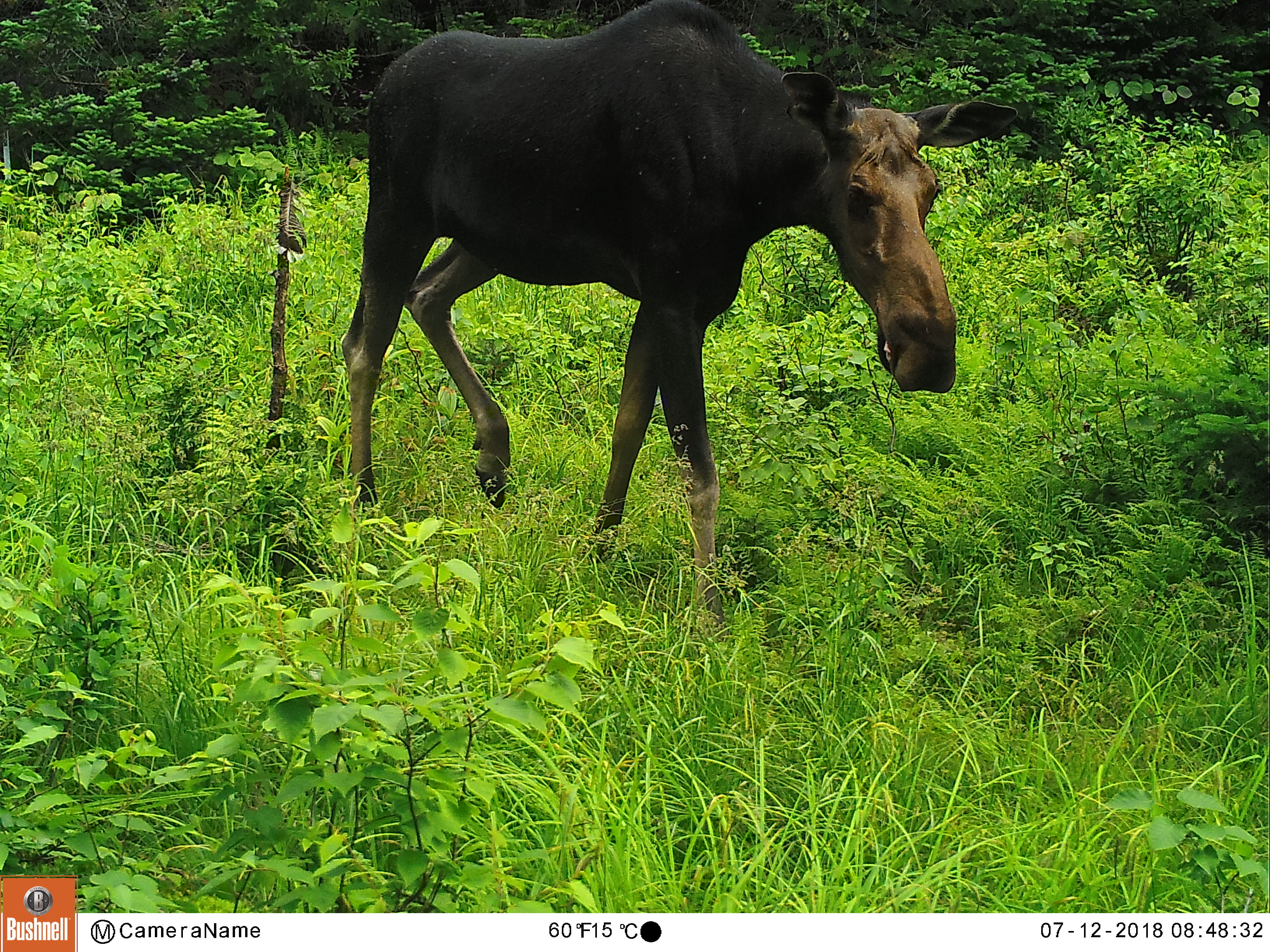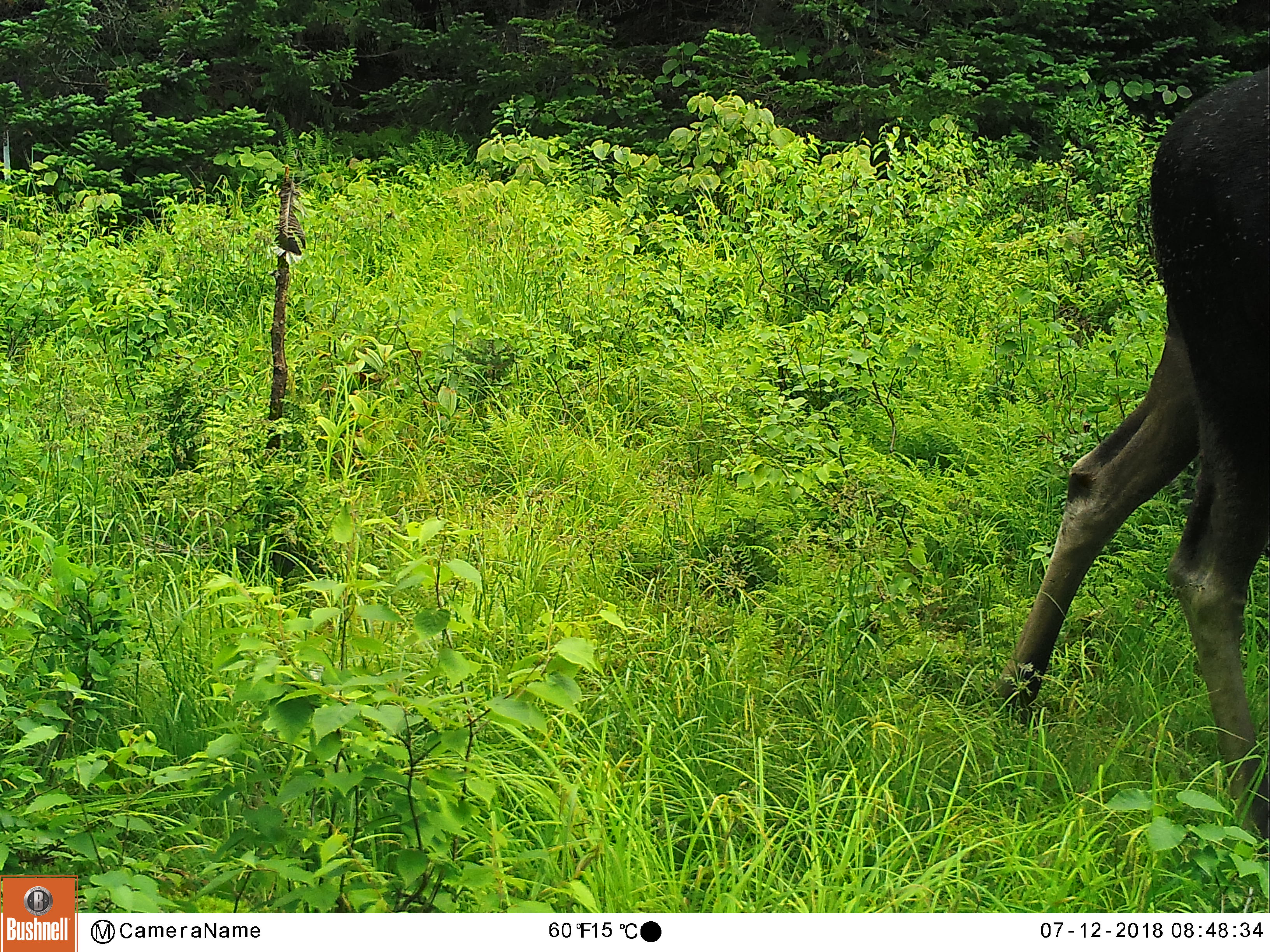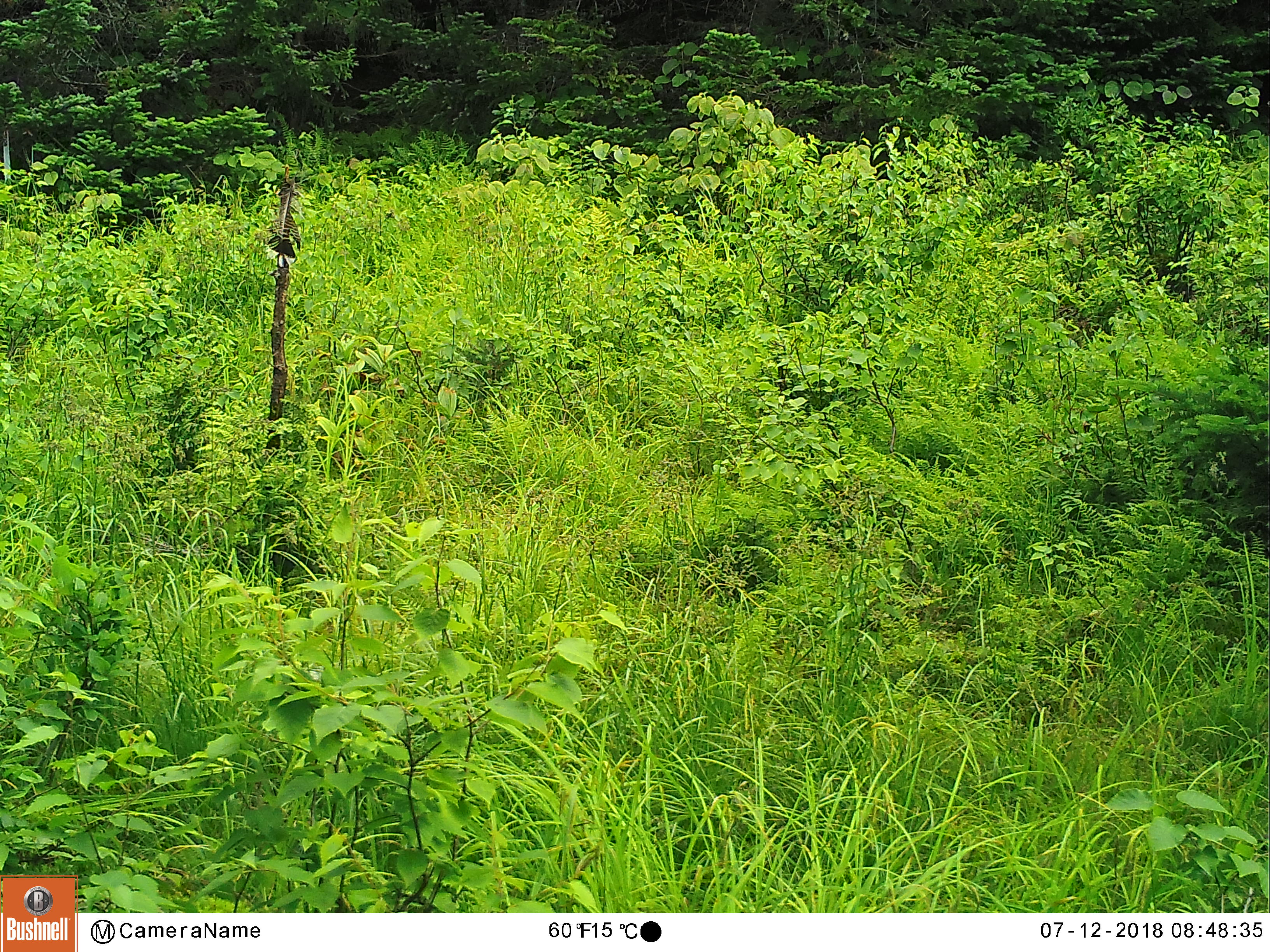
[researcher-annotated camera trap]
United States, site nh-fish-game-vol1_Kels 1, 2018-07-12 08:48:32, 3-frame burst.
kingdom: Animalia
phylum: Chordata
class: Mammalia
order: Artiodactyla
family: Cervidae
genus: Alces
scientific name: Alces alces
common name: moose